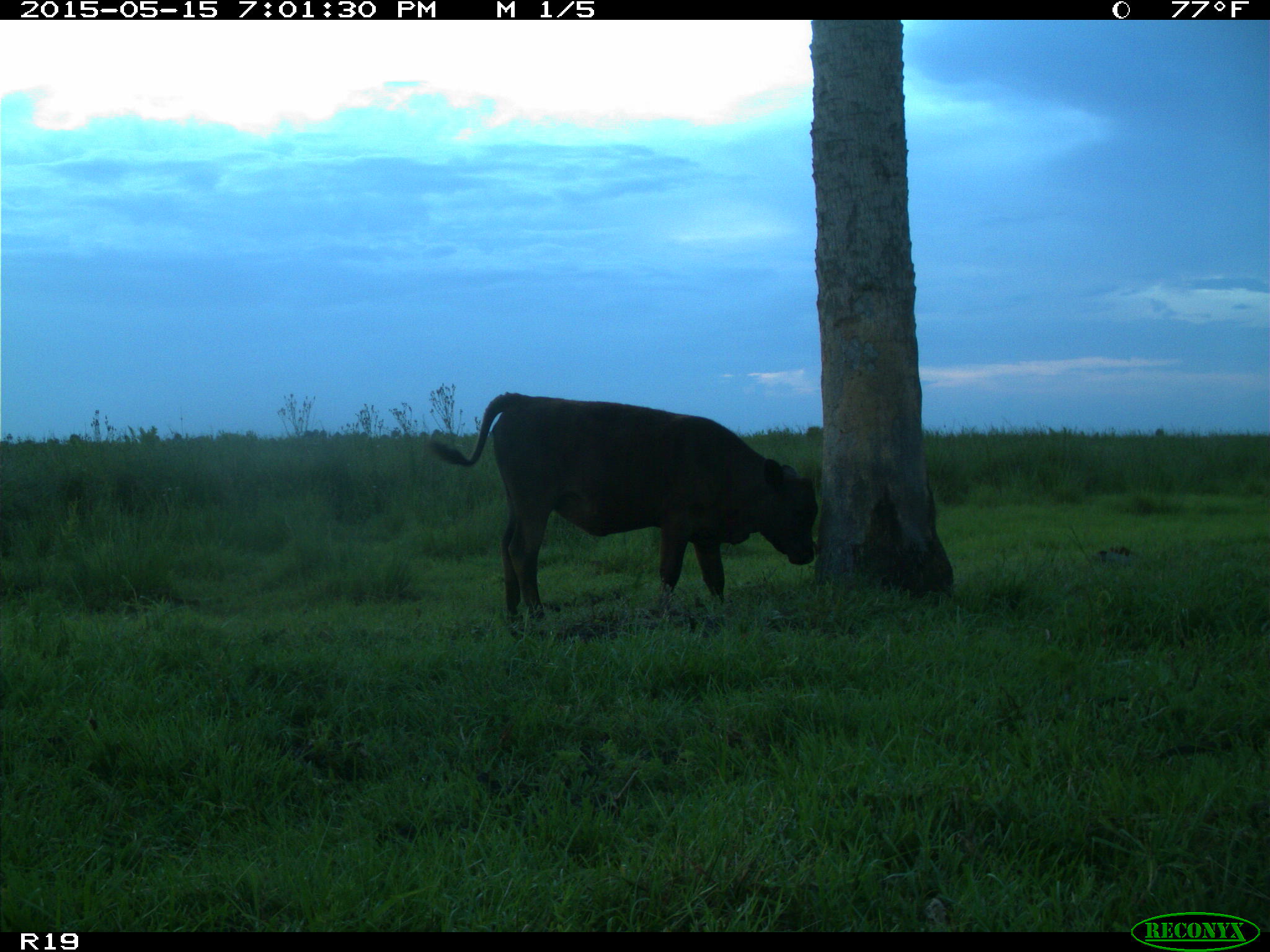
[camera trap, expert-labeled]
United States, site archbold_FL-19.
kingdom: Animalia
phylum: Chordata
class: Mammalia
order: Artiodactyla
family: Bovidae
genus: Bos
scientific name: Bos taurus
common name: domestic cow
Bos taurus (domestic cow).